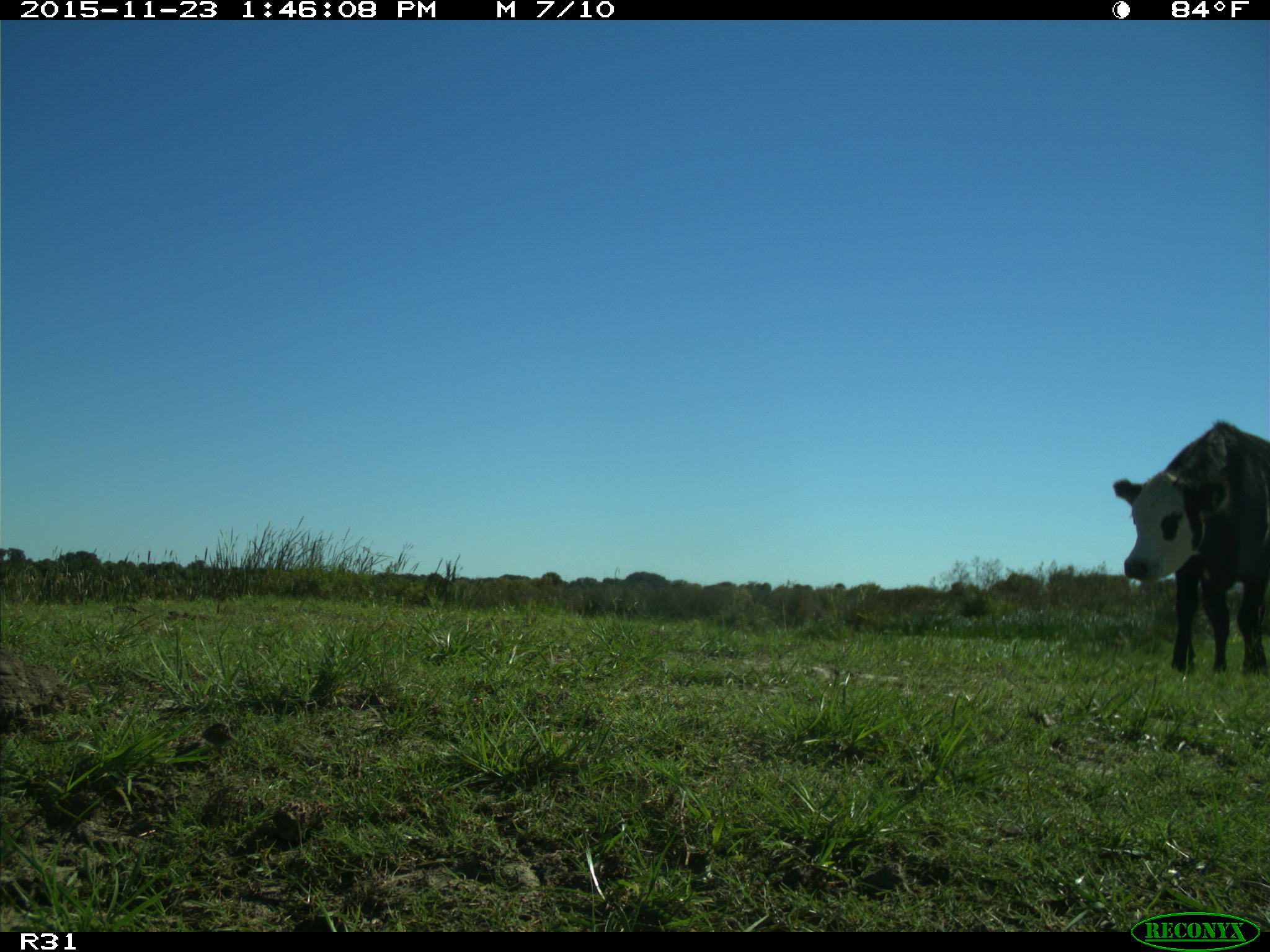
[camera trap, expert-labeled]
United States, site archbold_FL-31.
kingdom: Animalia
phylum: Chordata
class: Mammalia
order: Artiodactyla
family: Bovidae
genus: Bos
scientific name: Bos taurus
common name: domestic cow